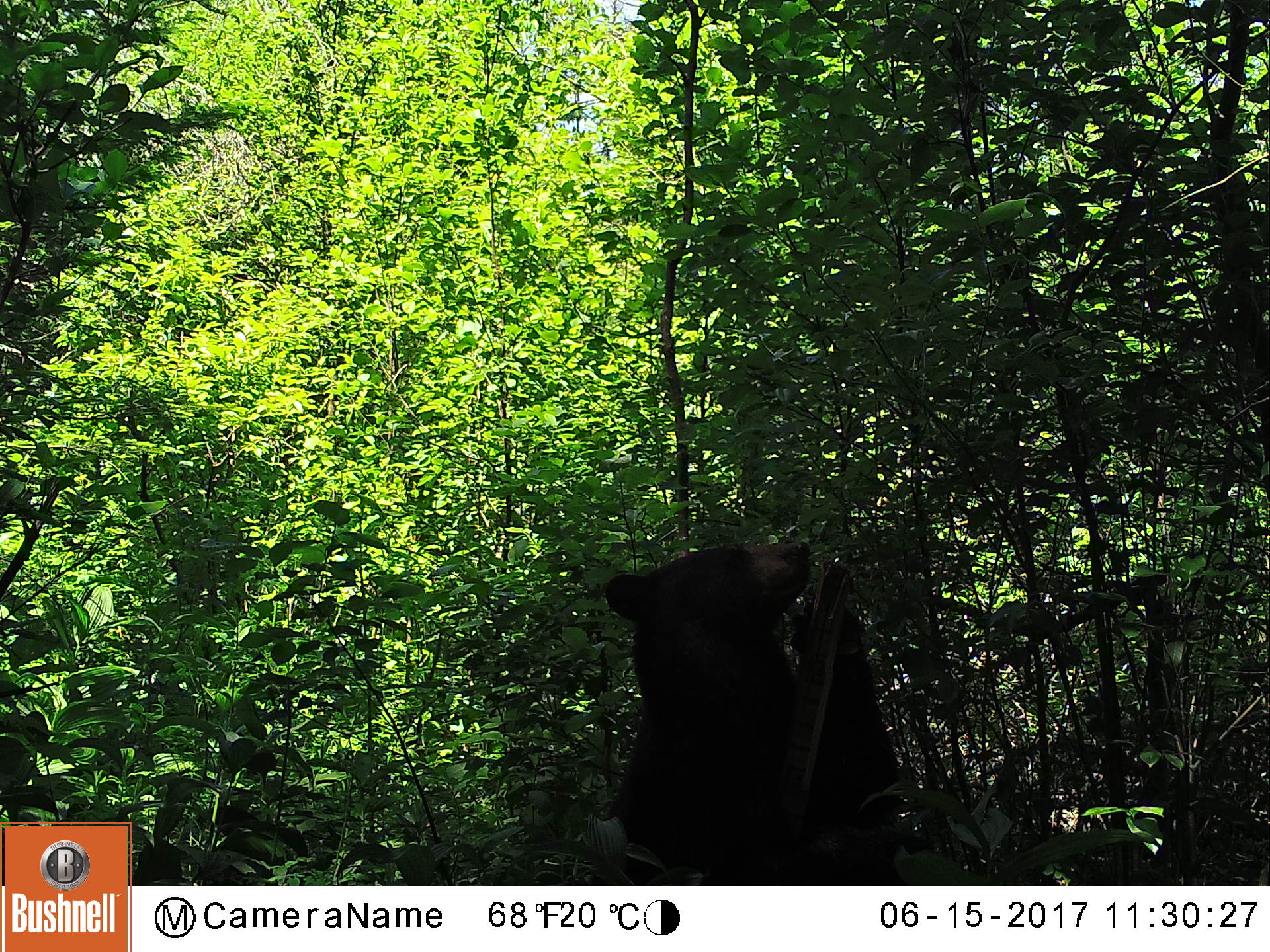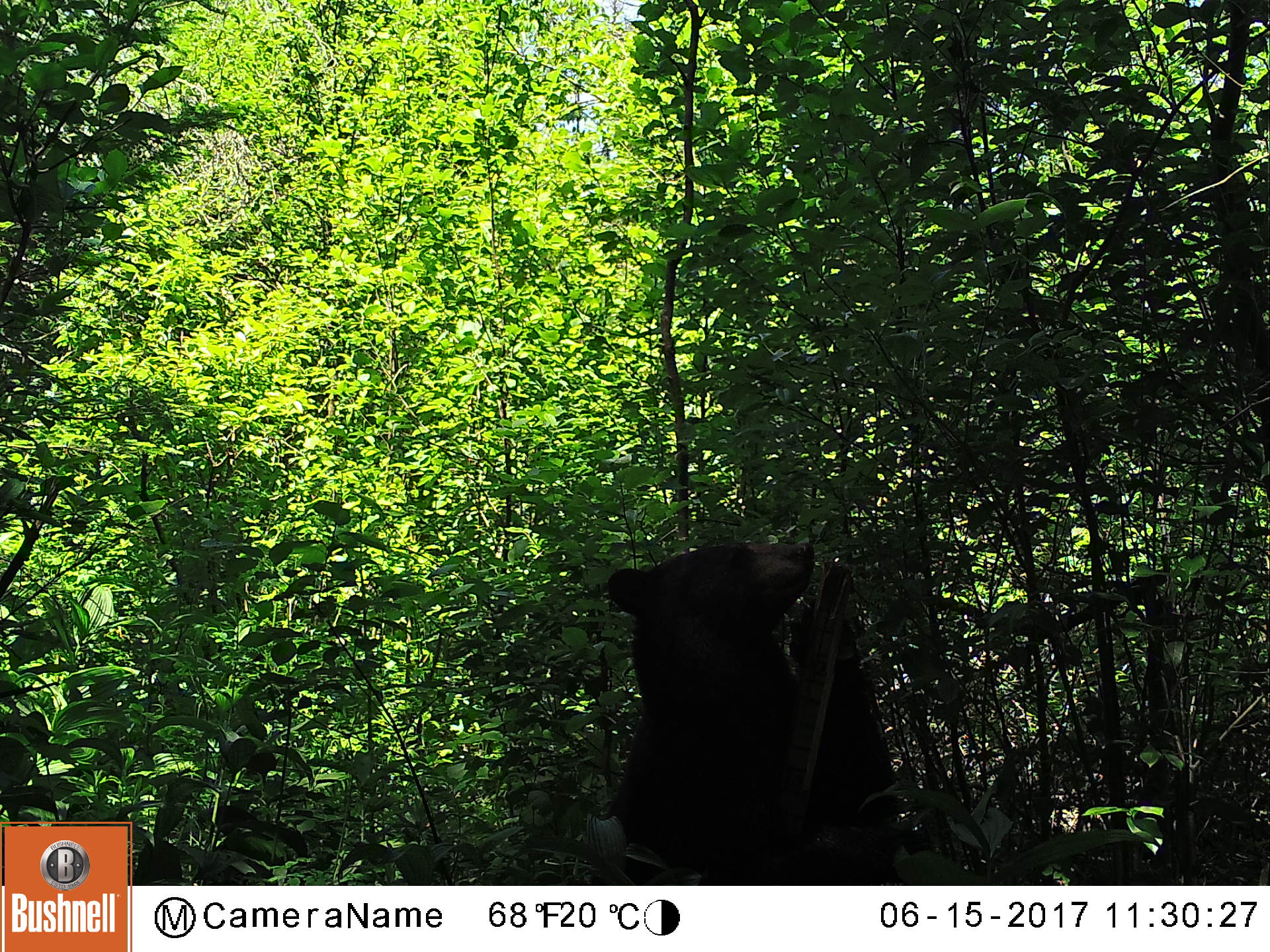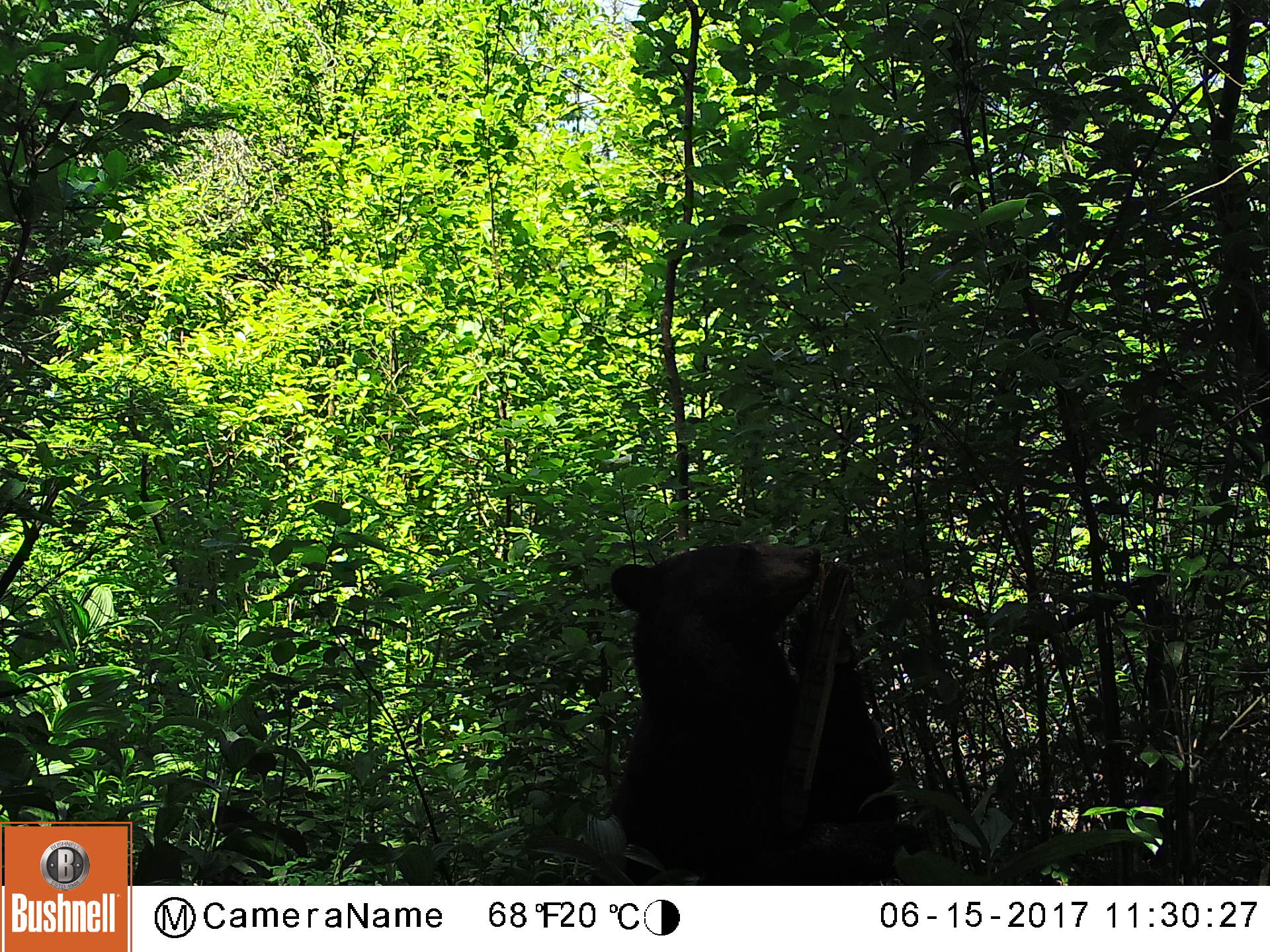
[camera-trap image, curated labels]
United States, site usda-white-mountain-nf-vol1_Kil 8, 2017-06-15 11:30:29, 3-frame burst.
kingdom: Animalia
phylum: Chordata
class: Mammalia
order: Carnivora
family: Ursidae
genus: Ursus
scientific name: Ursus americanus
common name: black bear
Black bear (Ursus americanus).